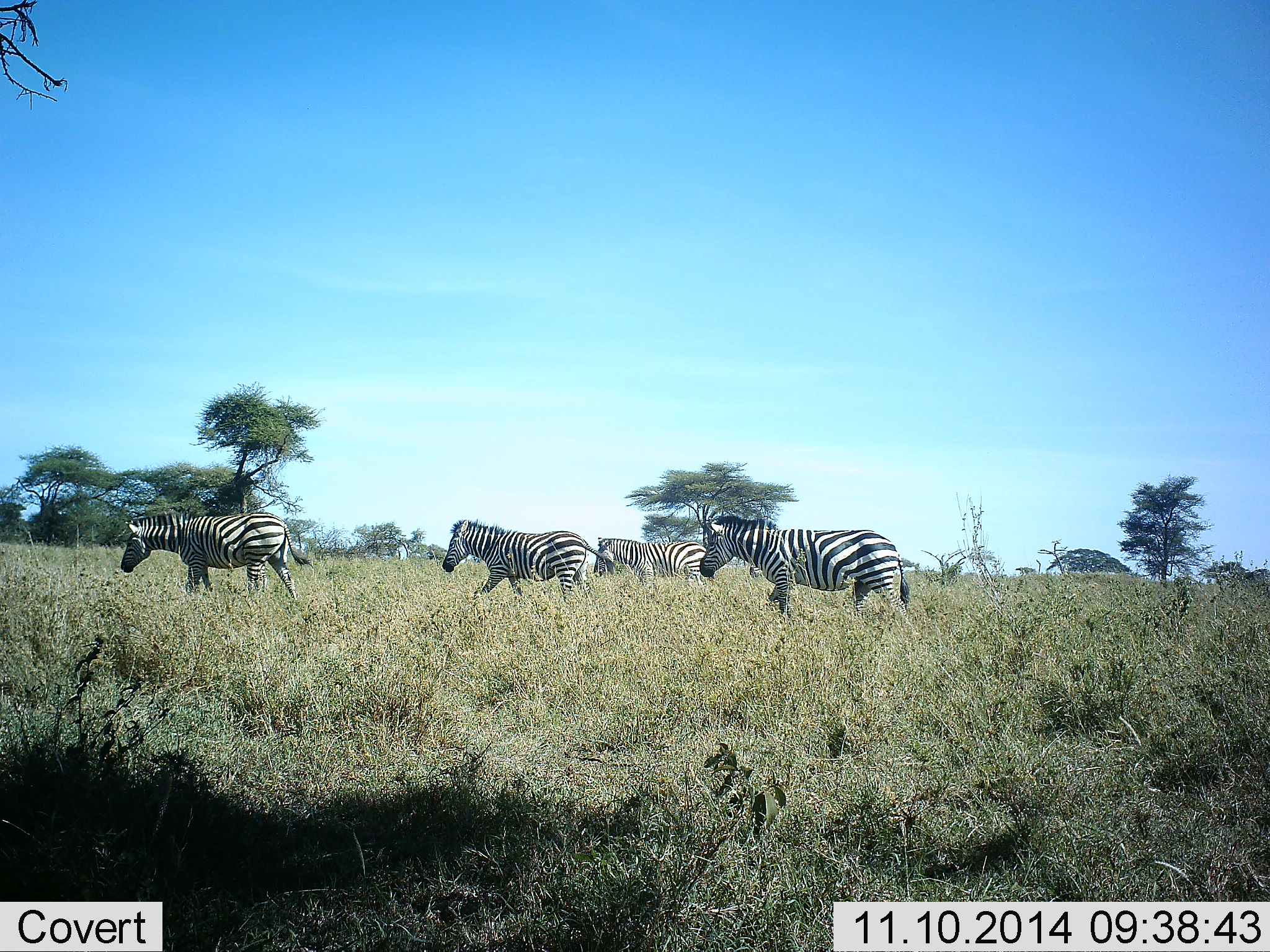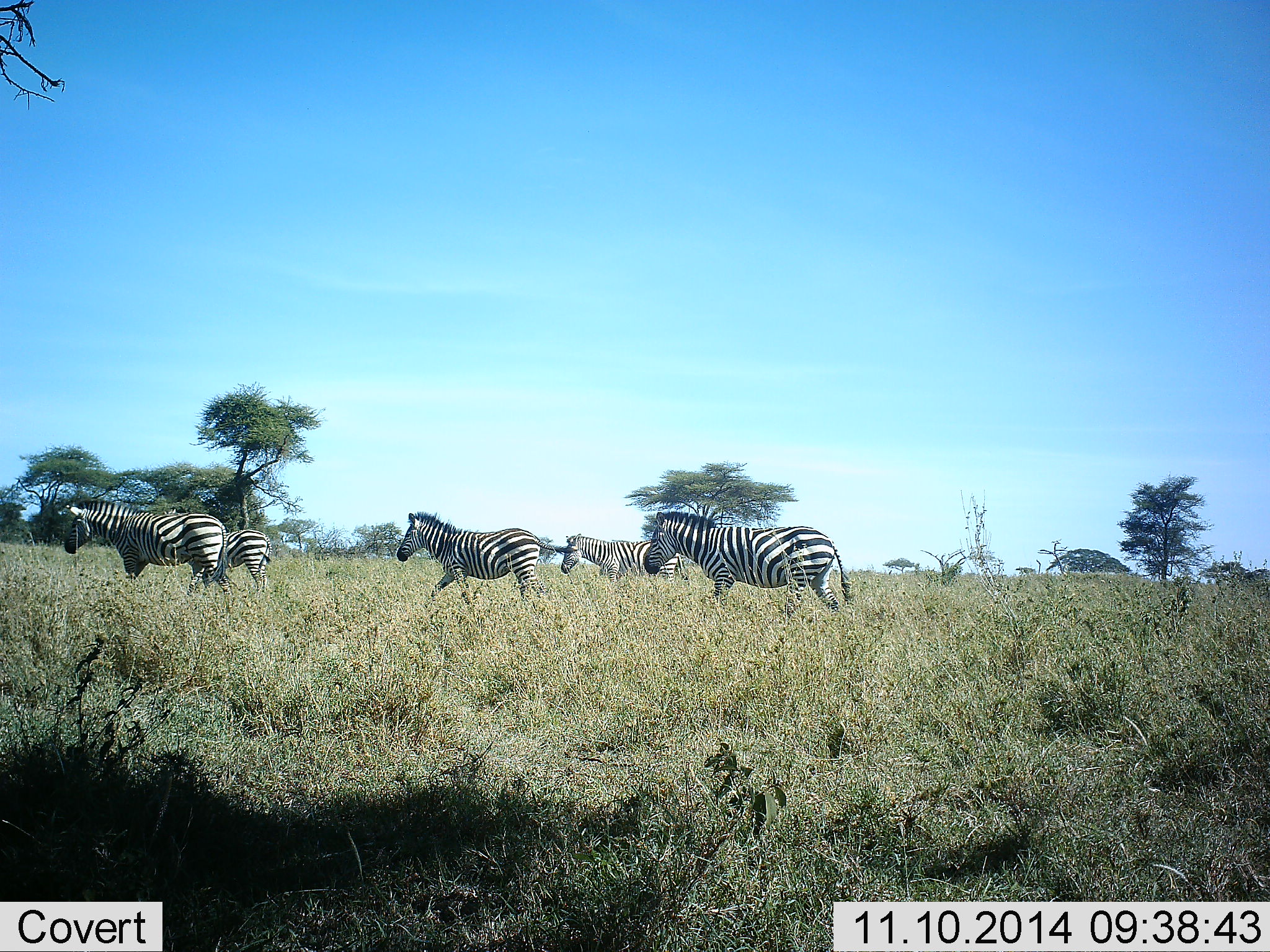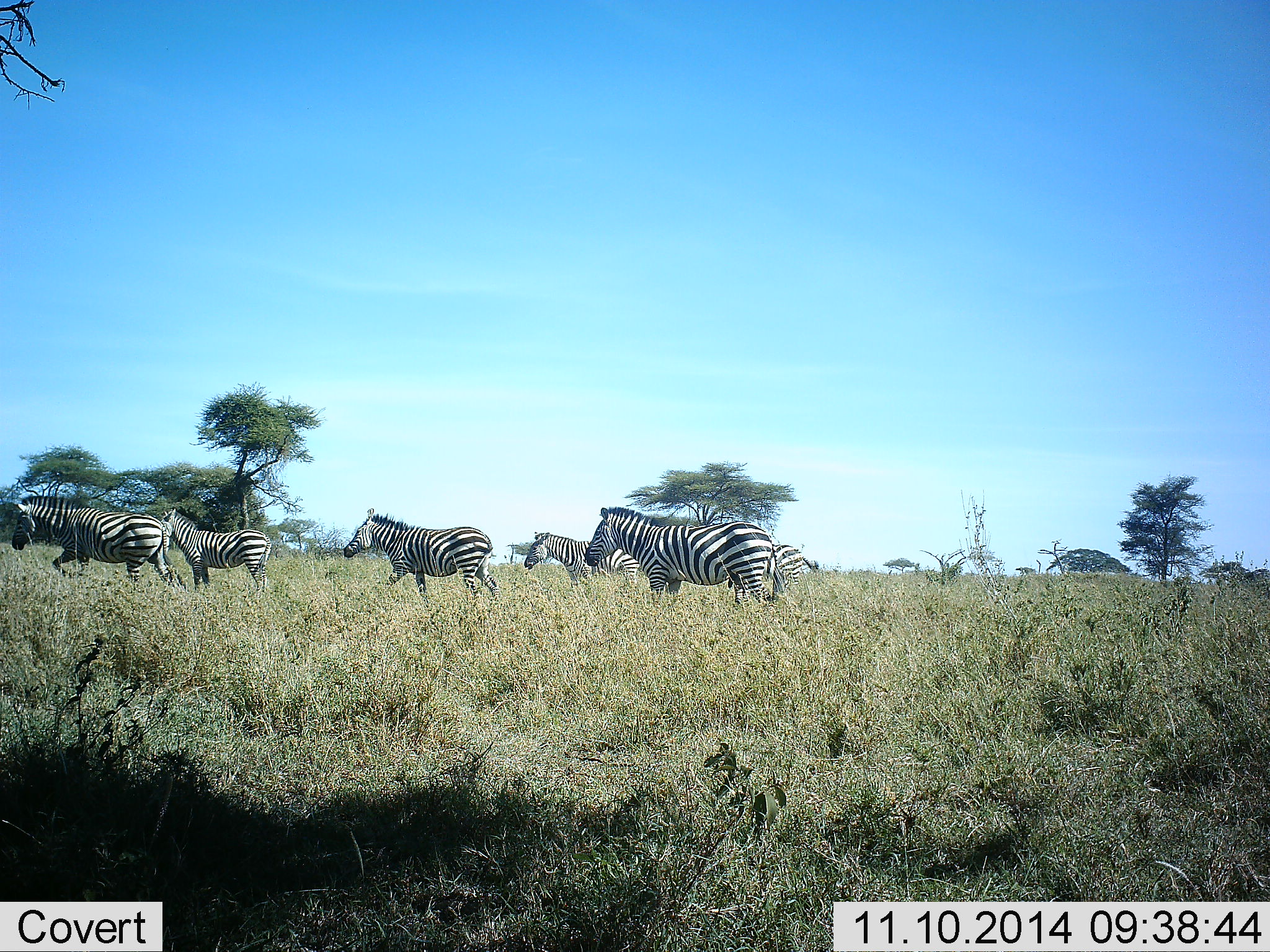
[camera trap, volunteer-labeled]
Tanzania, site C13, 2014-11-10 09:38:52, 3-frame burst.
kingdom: Animalia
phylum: Chordata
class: Mammalia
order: Perissodactyla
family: Equidae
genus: Equus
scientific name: Equus quagga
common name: plains zebra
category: zebra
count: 5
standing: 30%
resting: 0%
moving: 100%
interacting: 0%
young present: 0%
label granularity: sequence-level